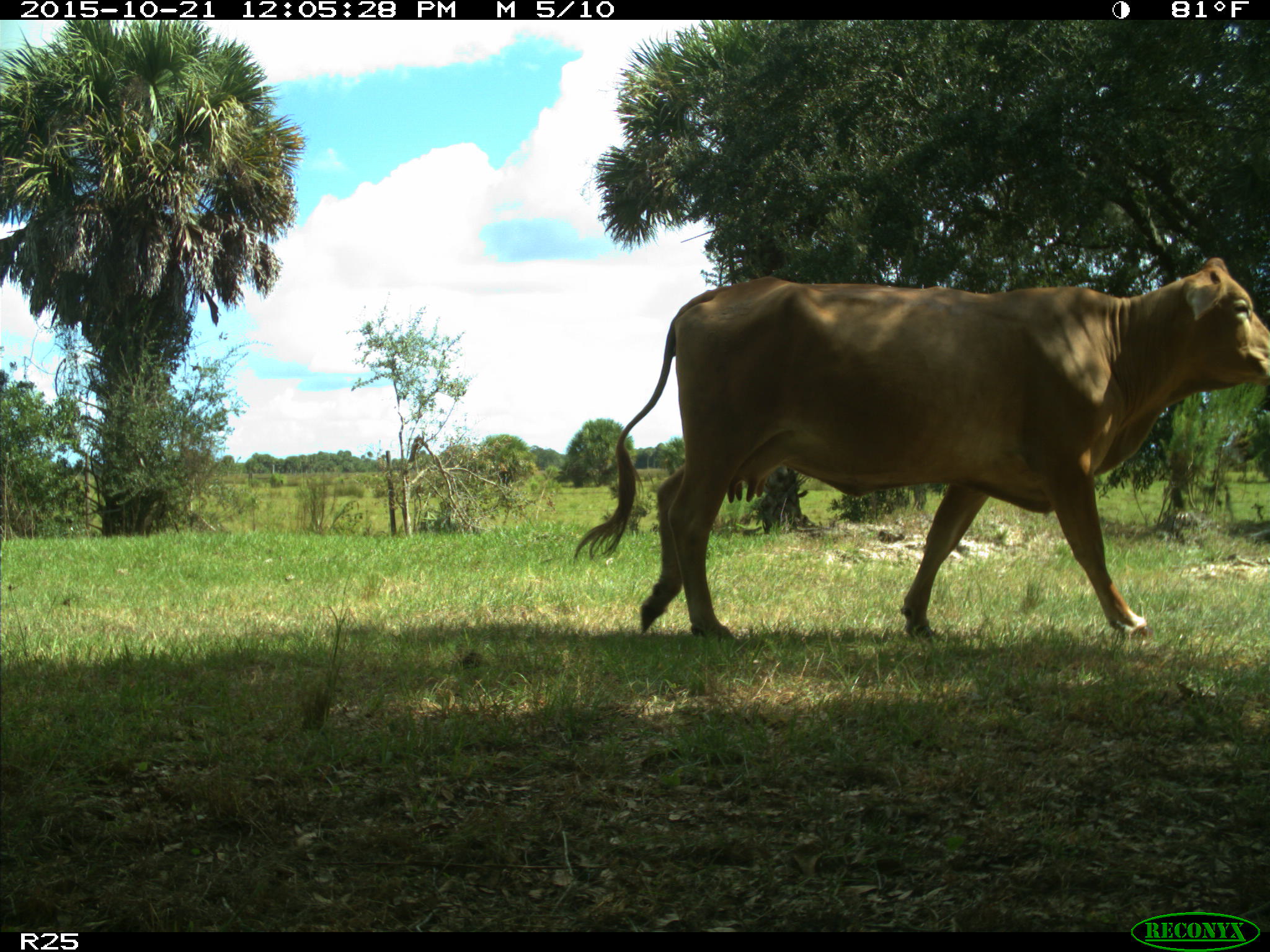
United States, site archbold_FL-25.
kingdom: Animalia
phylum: Chordata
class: Mammalia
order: Artiodactyla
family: Bovidae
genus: Bos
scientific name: Bos taurus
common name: domestic cow